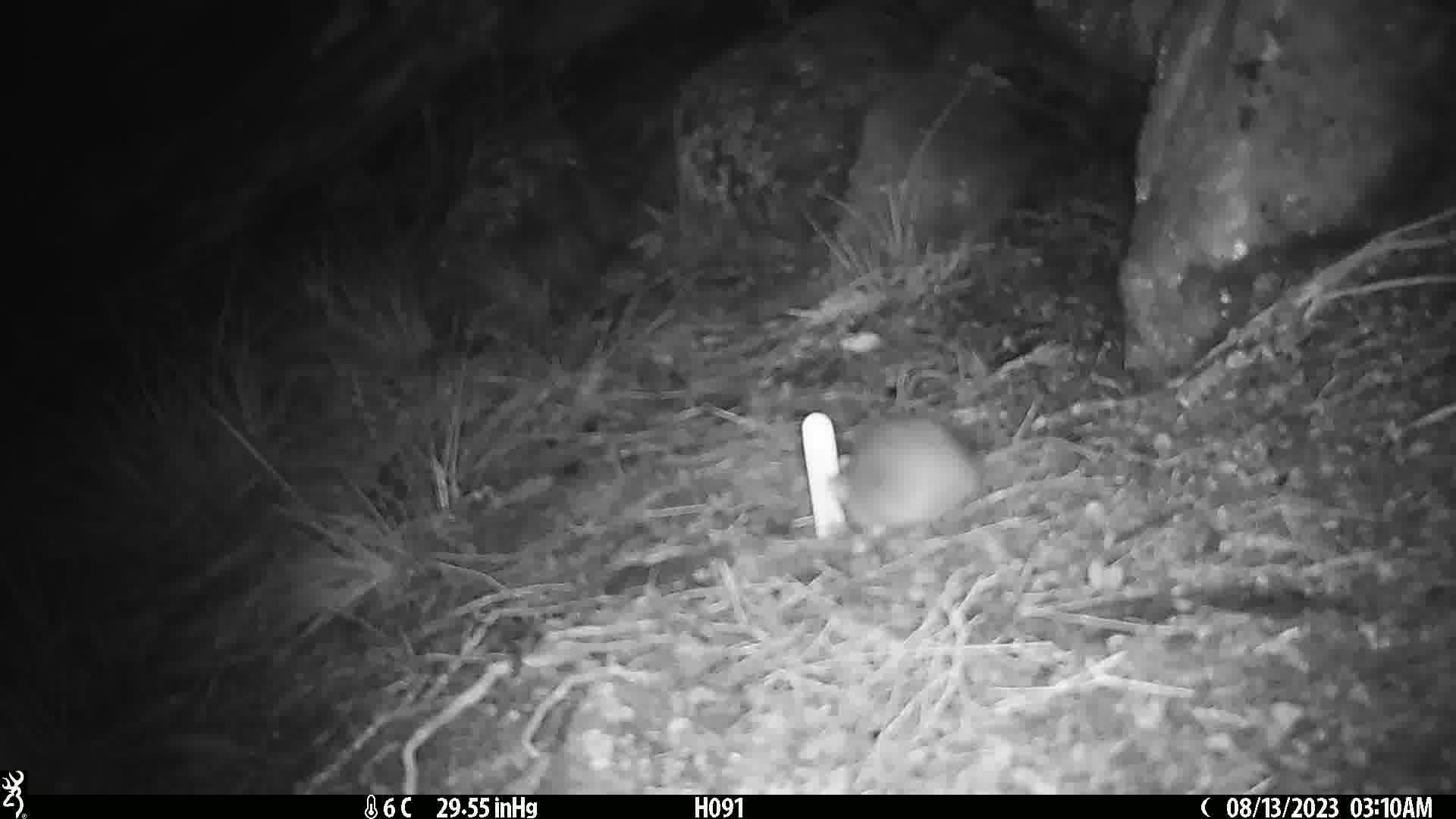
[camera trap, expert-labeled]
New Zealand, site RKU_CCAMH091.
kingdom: Animalia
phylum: Chordata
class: Mammalia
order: Rodentia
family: Muridae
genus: Rattus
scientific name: Rattus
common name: rat